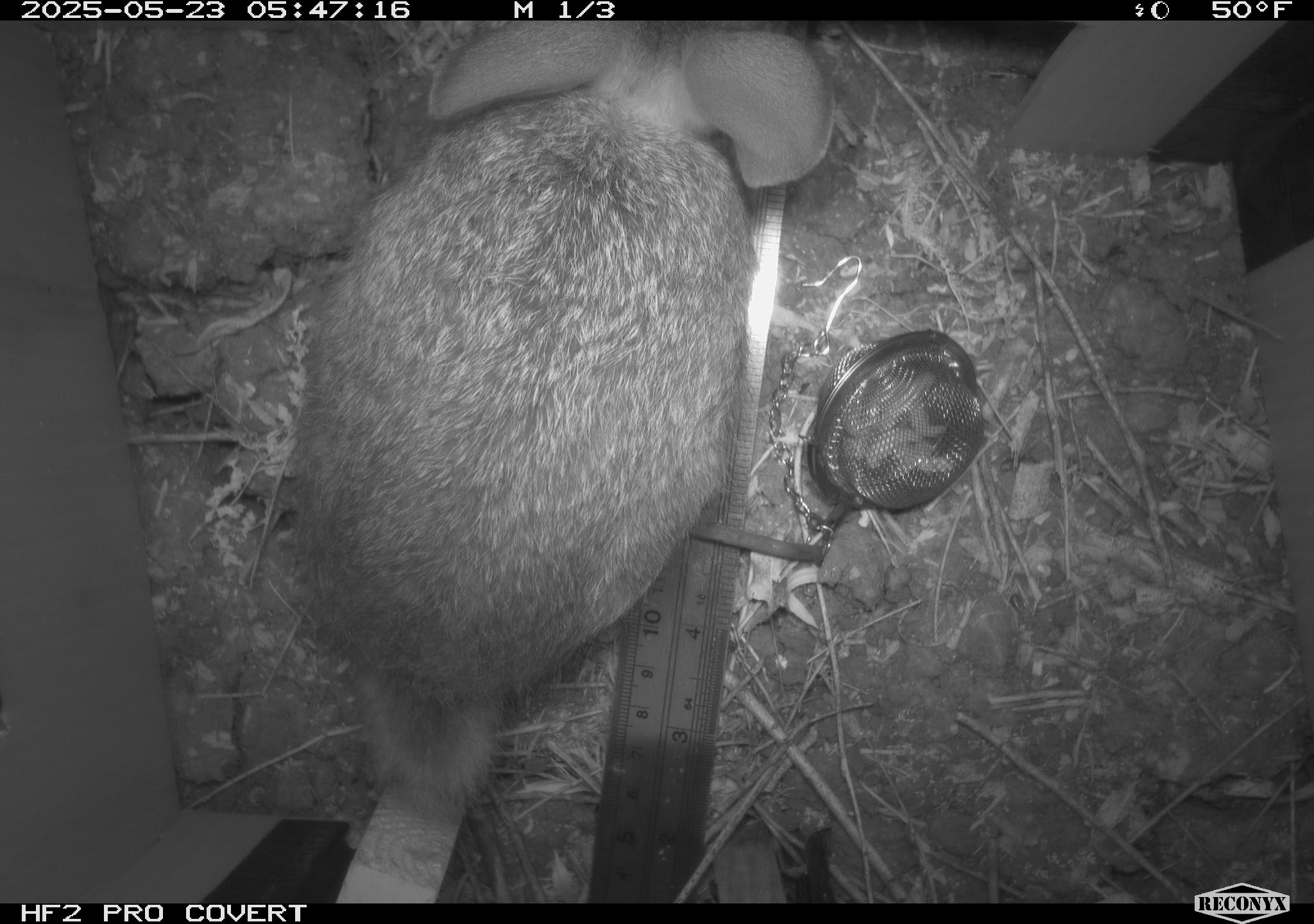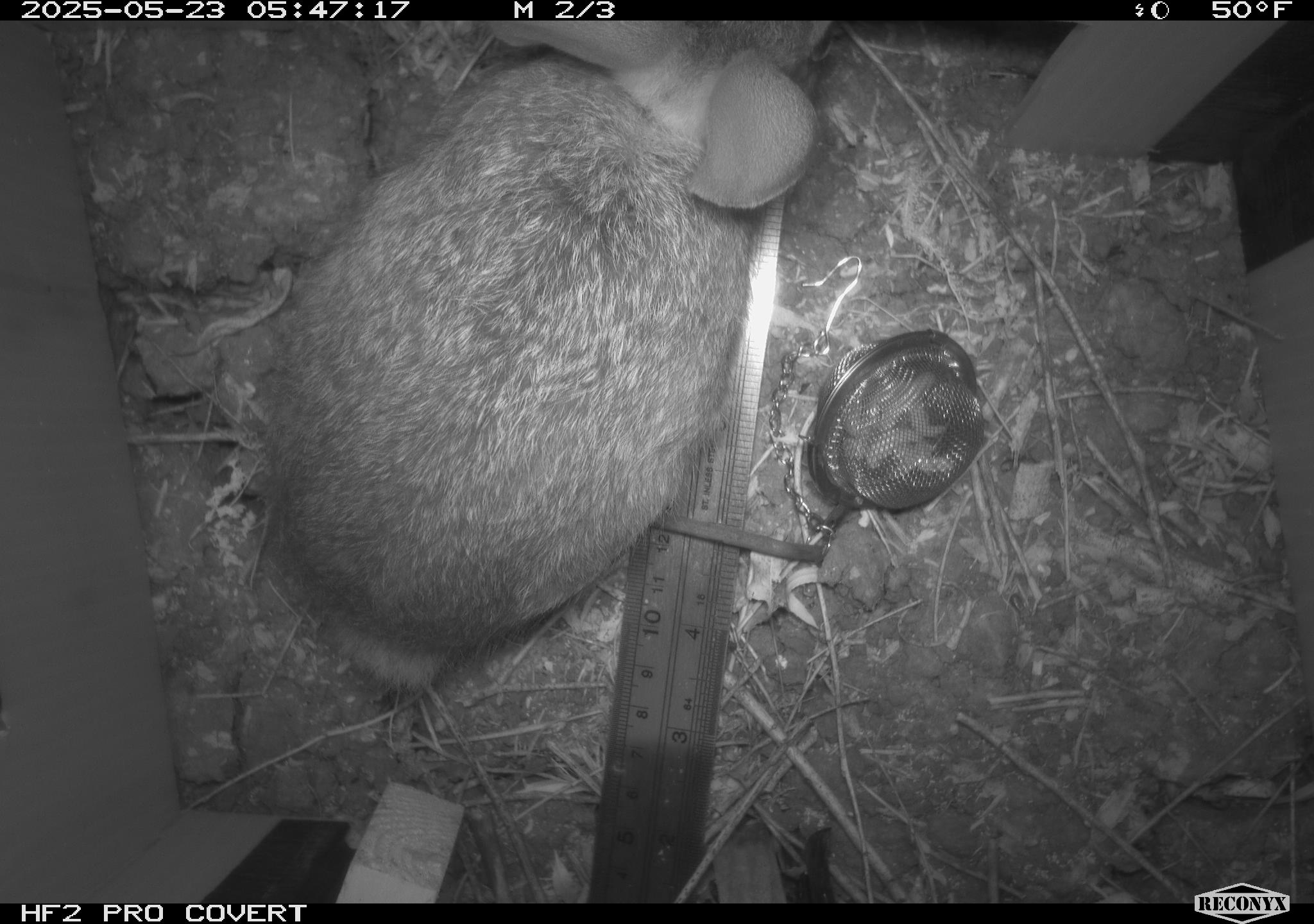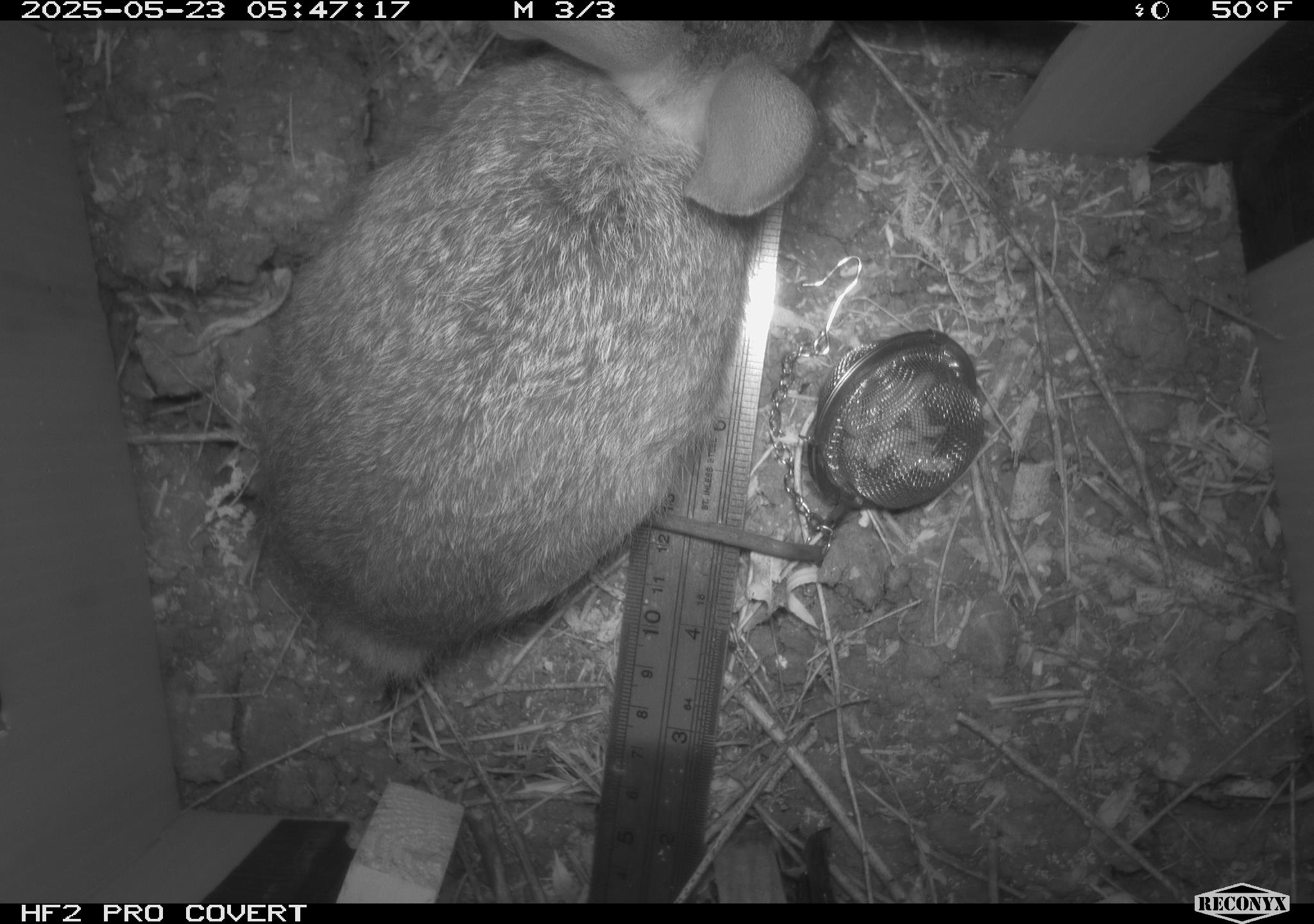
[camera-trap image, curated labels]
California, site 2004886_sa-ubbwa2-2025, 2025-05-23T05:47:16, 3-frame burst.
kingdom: Animalia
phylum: Chordata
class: Mammalia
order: Lagomorpha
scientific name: Lagomorpha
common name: hares, rabbits, and pikas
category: lagomorpha order